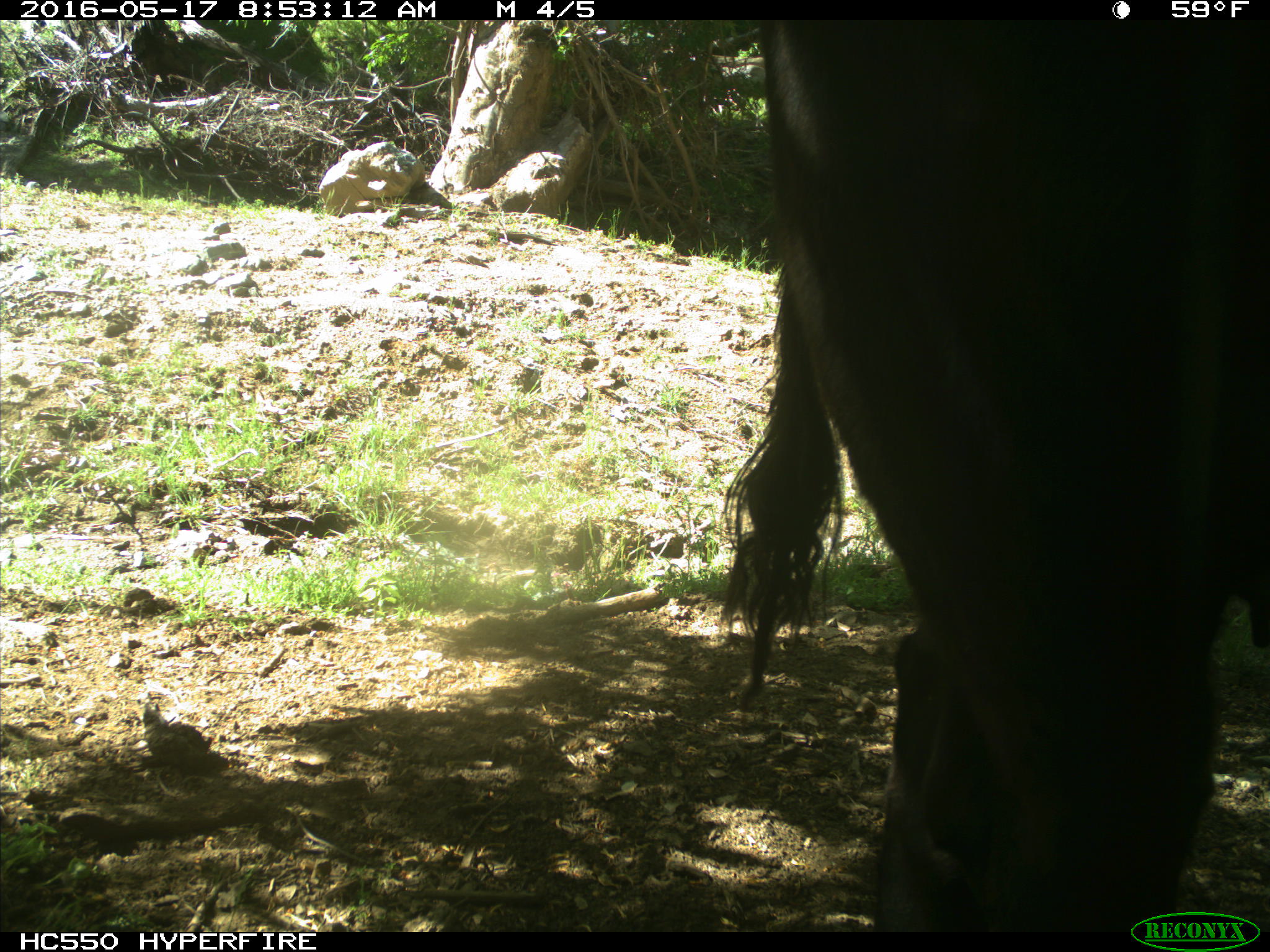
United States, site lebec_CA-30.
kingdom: Animalia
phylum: Chordata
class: Mammalia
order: Artiodactyla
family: Bovidae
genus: Bos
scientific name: Bos taurus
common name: domestic cow